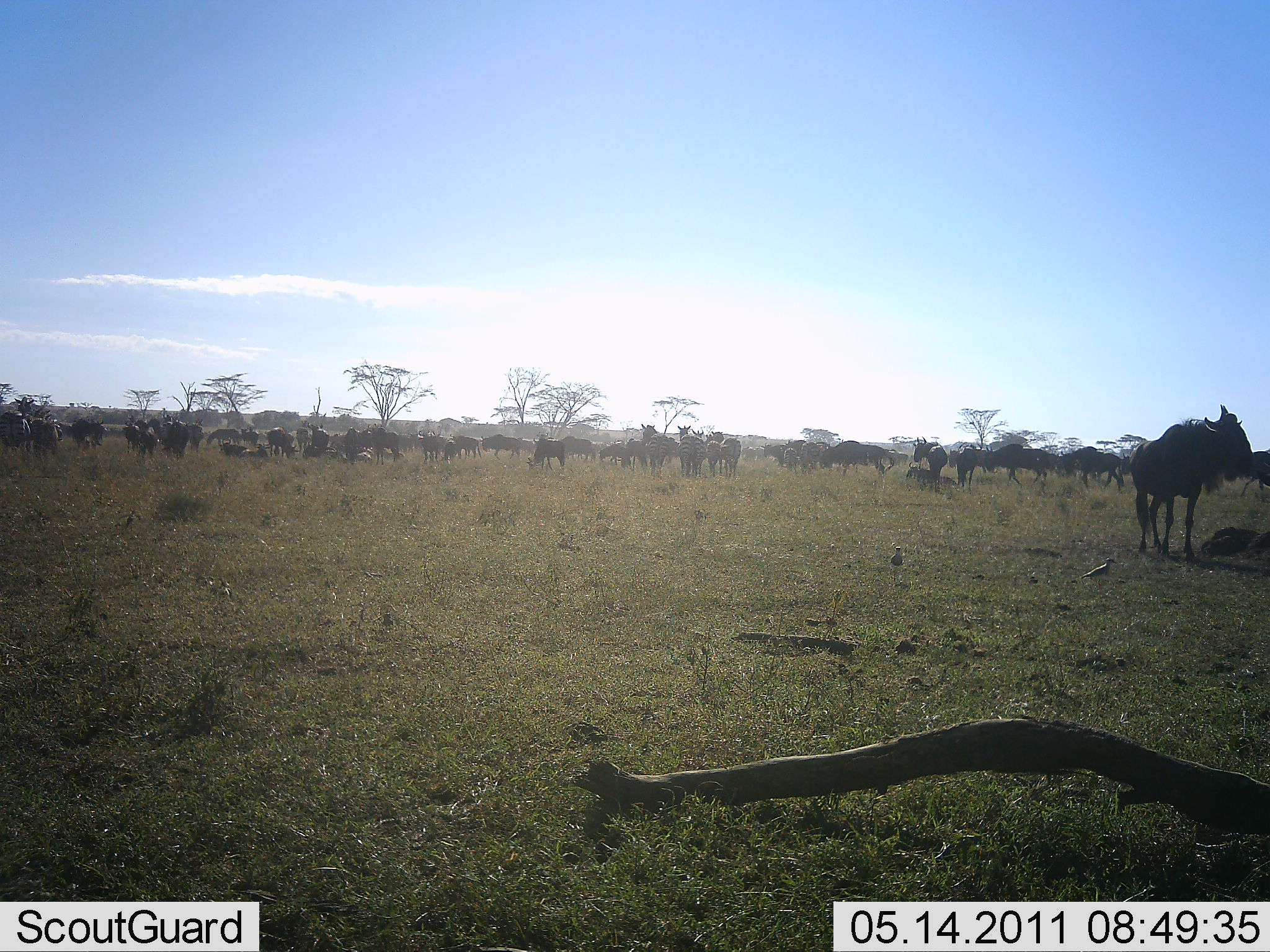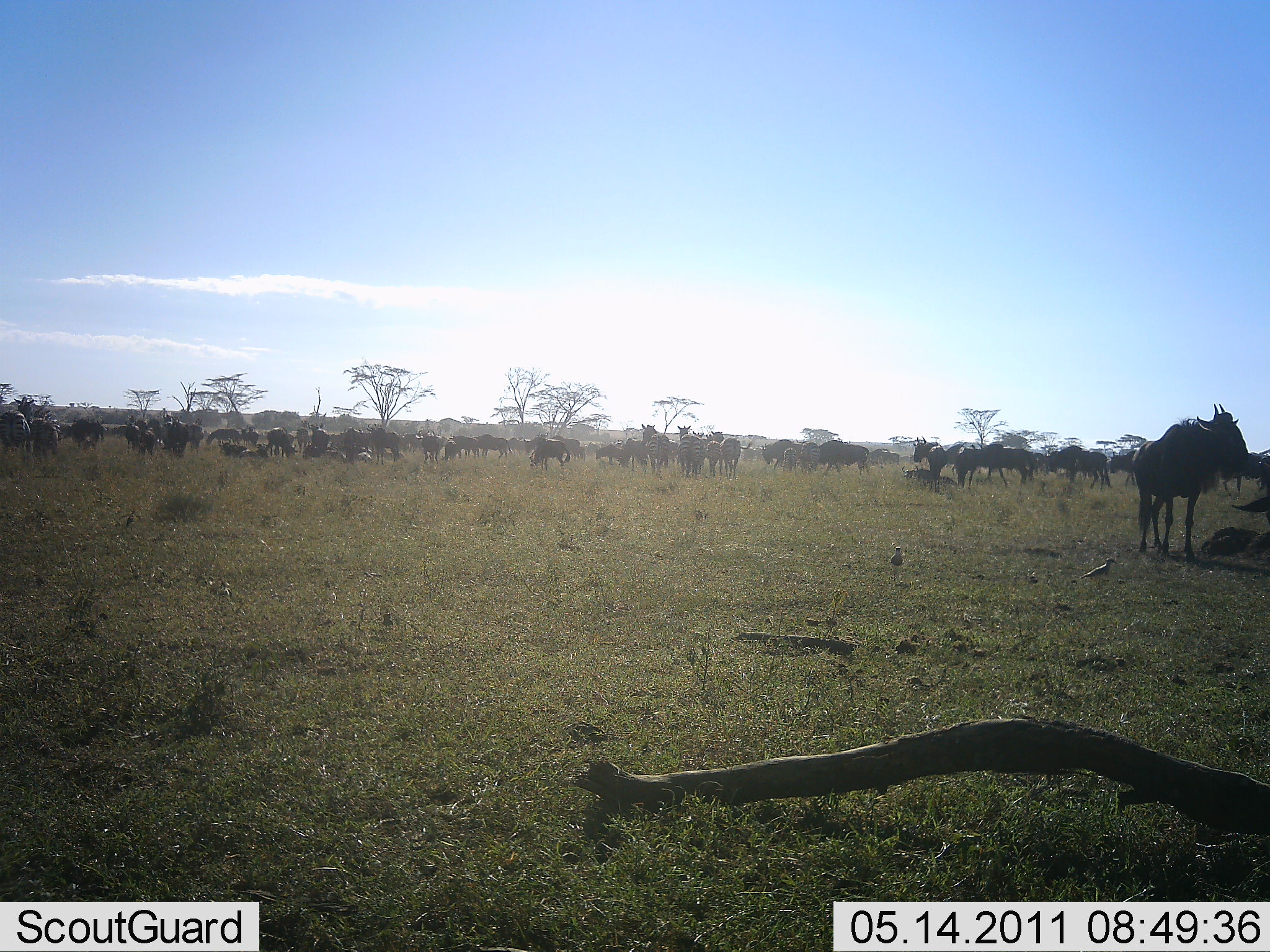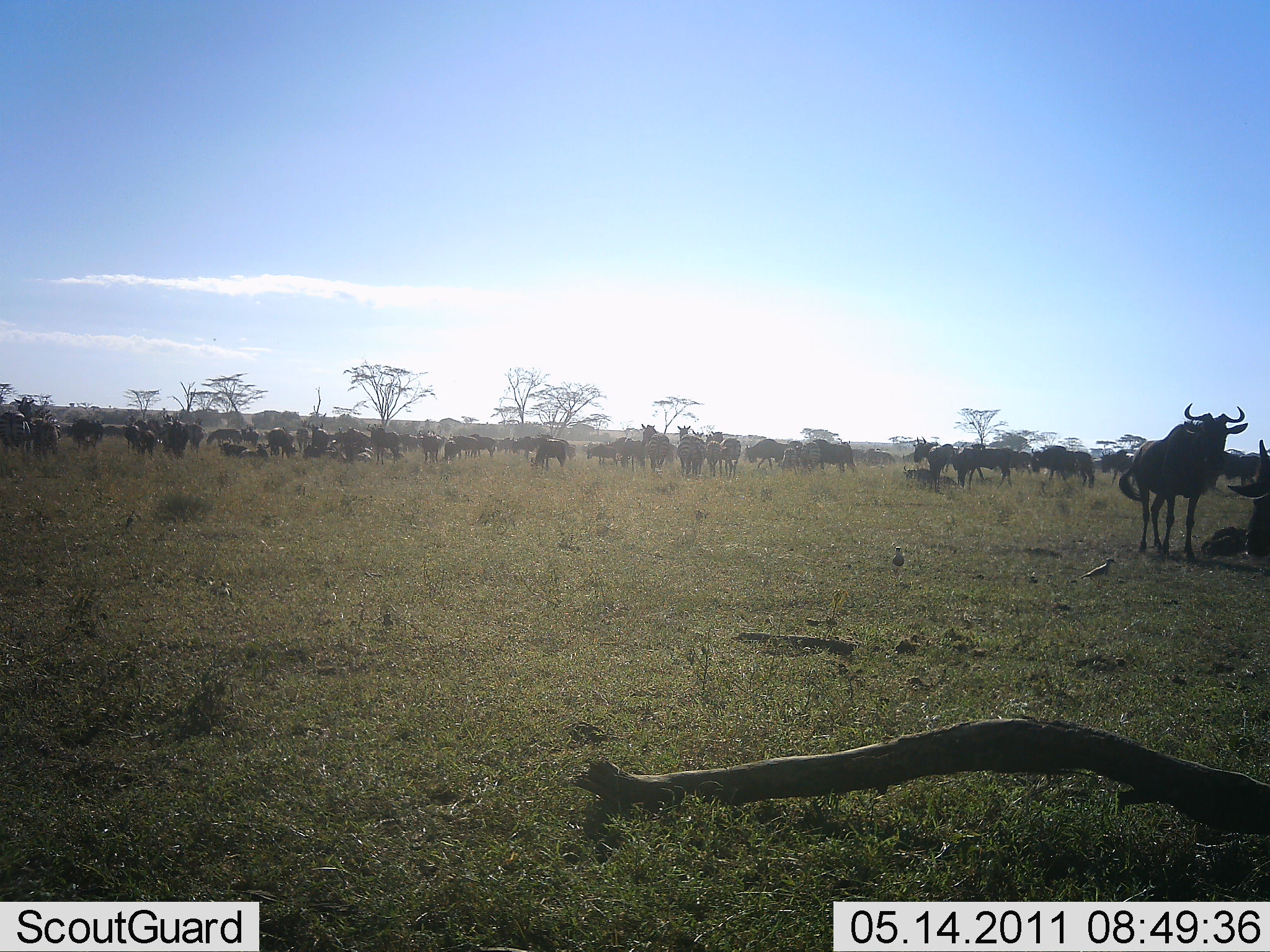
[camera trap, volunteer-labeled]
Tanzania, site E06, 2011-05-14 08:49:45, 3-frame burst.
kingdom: Animalia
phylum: Chordata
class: Mammalia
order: Artiodactyla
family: Bovidae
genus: Connochaetes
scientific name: Connochaetes taurinus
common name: blue wildebeest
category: wildebeest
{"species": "wildebeest (blue wildebeest) (Connochaetes taurinus)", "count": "51+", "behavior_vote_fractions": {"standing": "87%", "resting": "13%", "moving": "67%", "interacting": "0%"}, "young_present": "0%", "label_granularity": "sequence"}